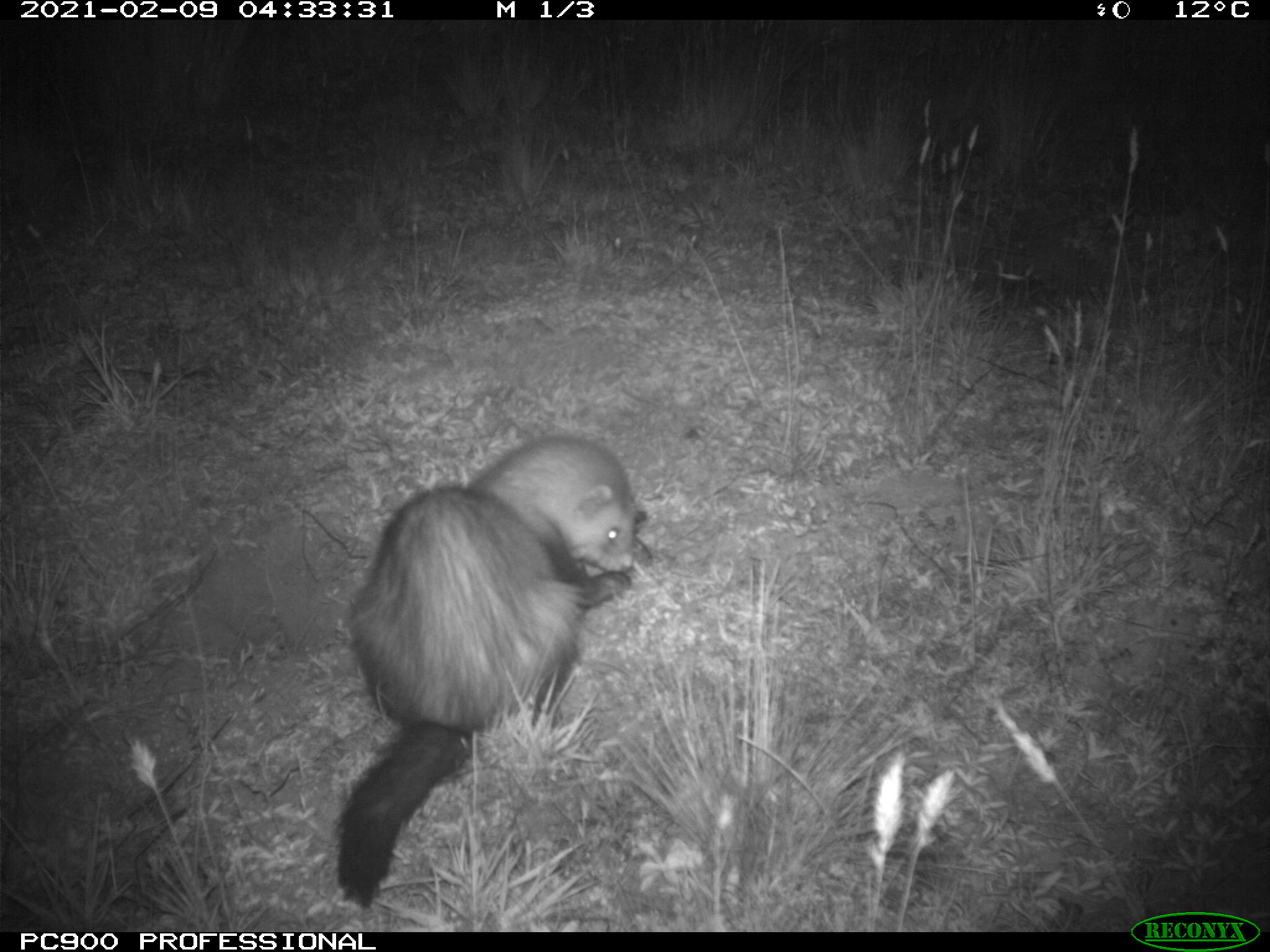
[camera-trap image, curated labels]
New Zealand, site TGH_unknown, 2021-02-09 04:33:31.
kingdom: Animalia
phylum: Chordata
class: Mammalia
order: Carnivora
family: Mustelidae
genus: Mustela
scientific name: Mustela furo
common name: ferret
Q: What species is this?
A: Ferret (Mustela furo).